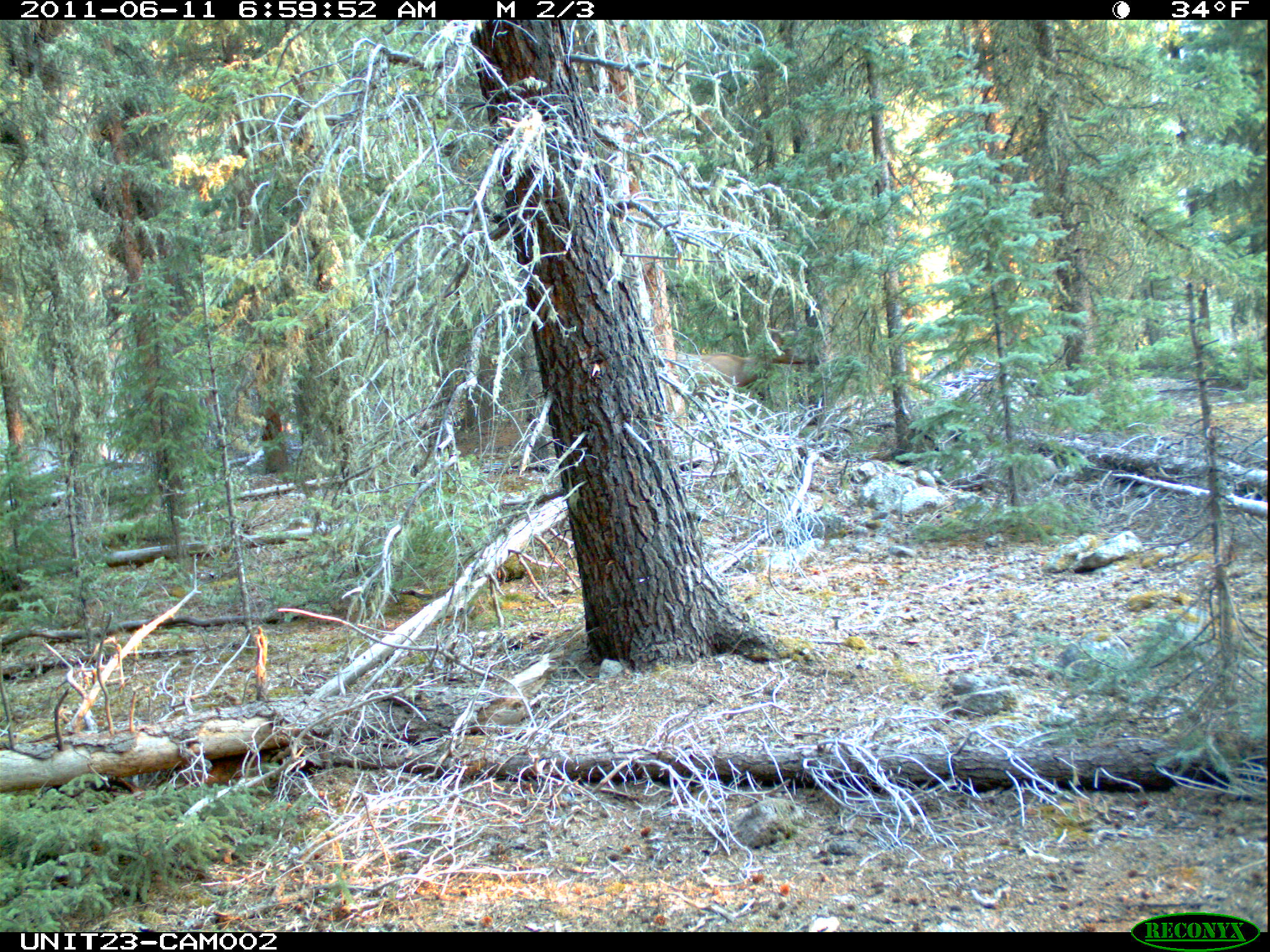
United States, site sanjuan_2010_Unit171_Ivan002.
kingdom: Animalia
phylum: Chordata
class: Mammalia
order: Artiodactyla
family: Cervidae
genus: Cervus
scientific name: Cervus elaphus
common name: red deer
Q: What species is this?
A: Cervus elaphus (red deer).